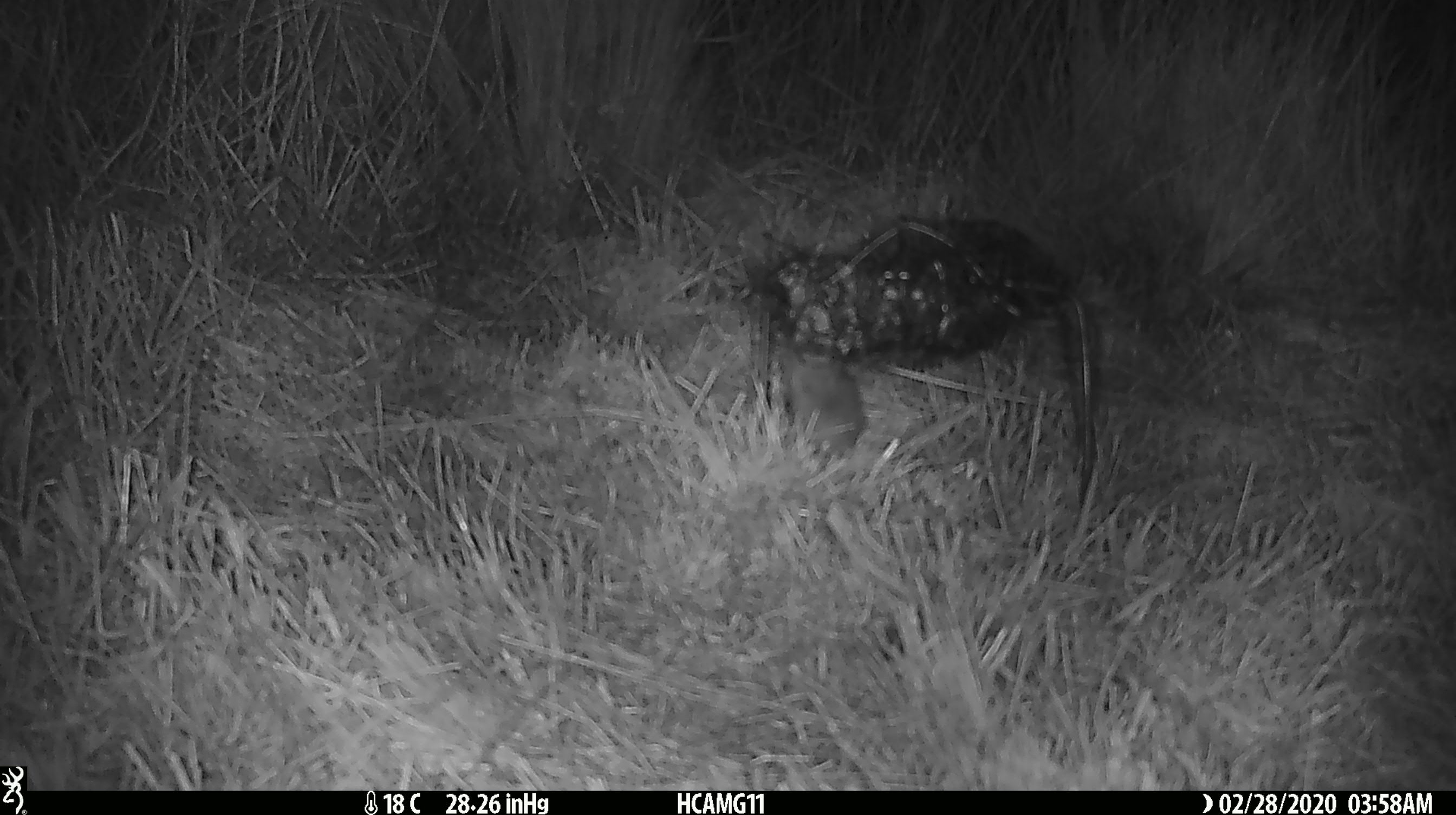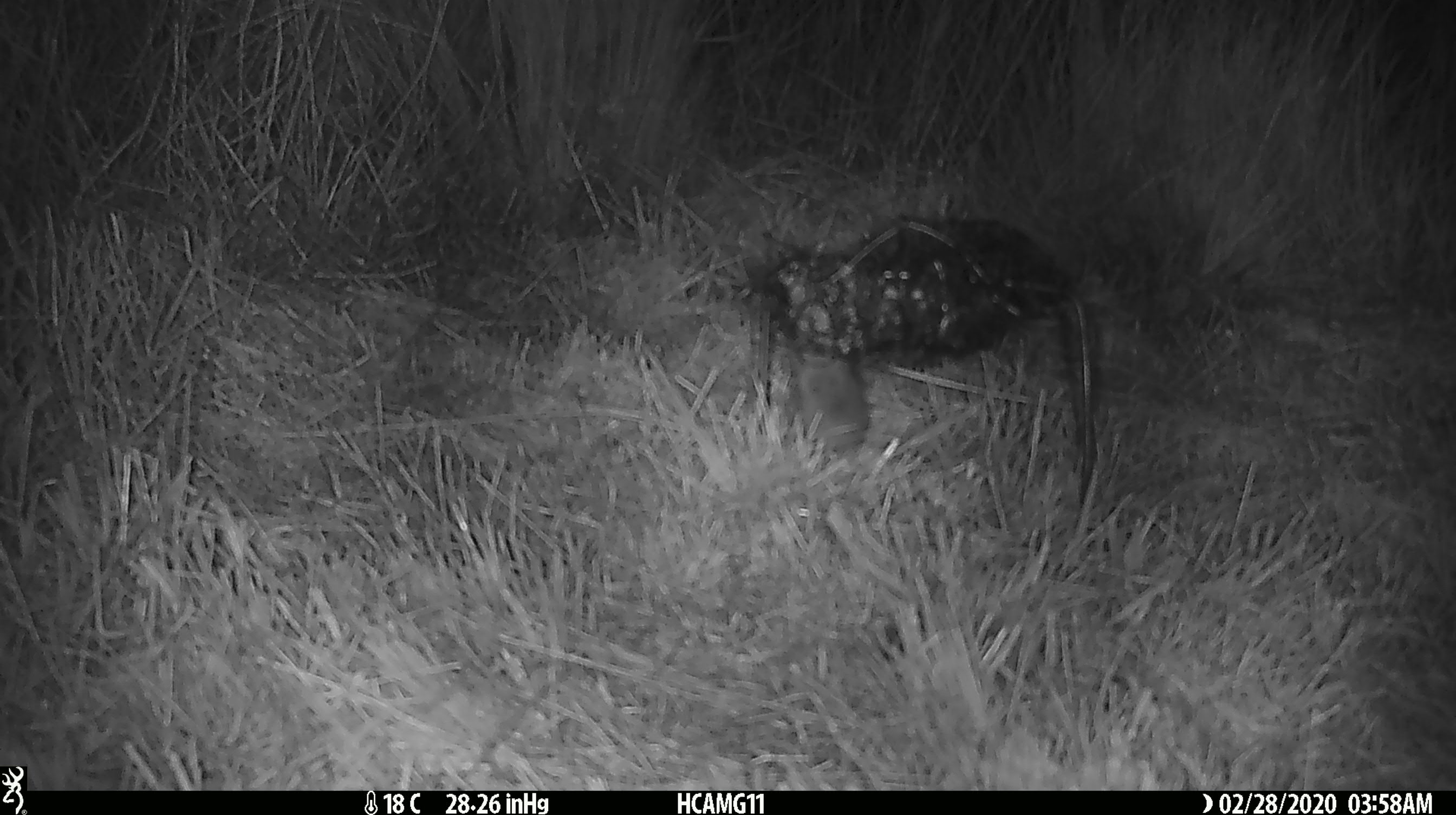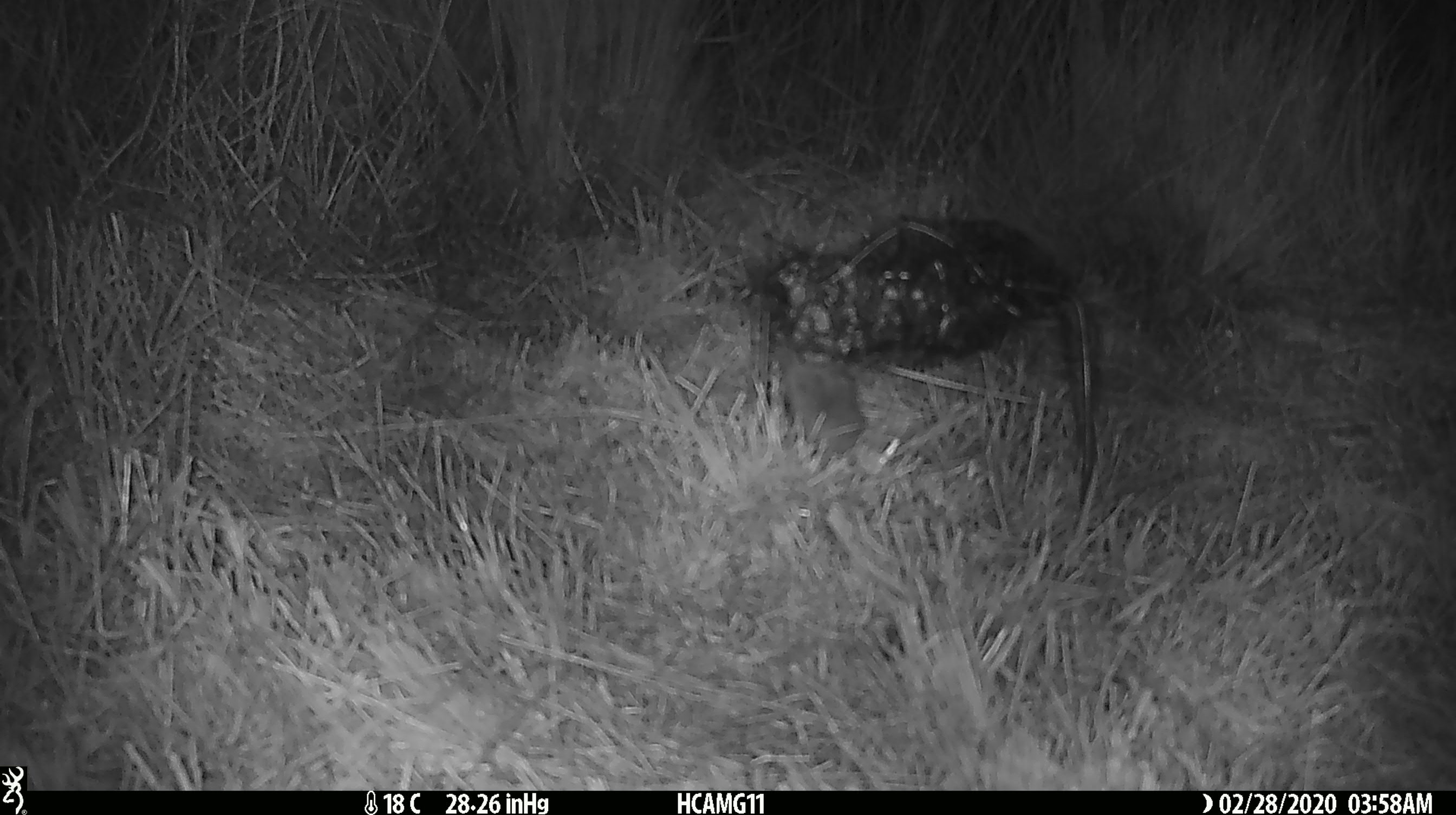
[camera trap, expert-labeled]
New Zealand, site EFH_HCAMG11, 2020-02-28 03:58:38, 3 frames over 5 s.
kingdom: Animalia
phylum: Chordata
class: Mammalia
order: Rodentia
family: Muridae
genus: Mus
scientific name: Mus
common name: mouse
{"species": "mouse (Mus)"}